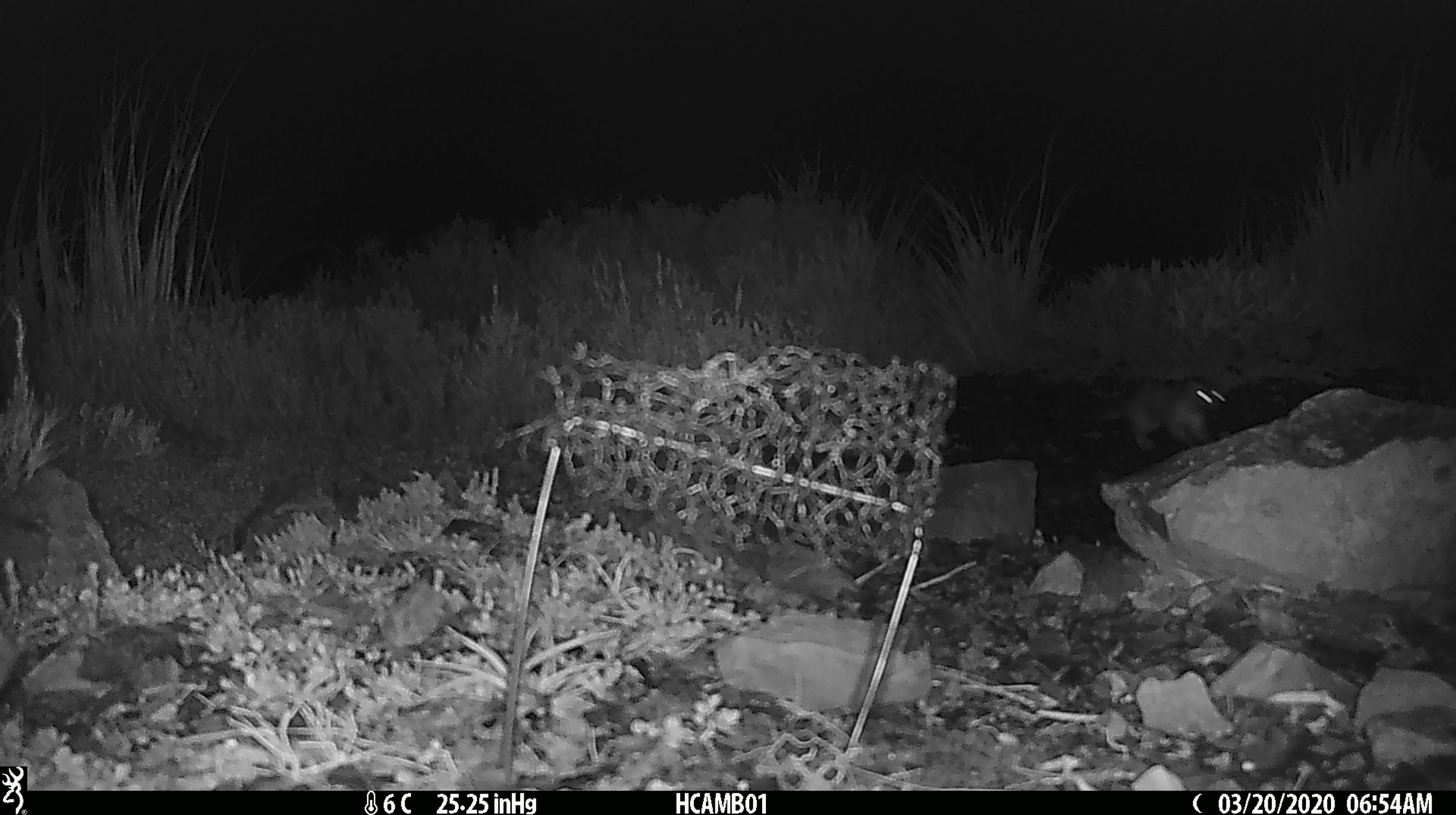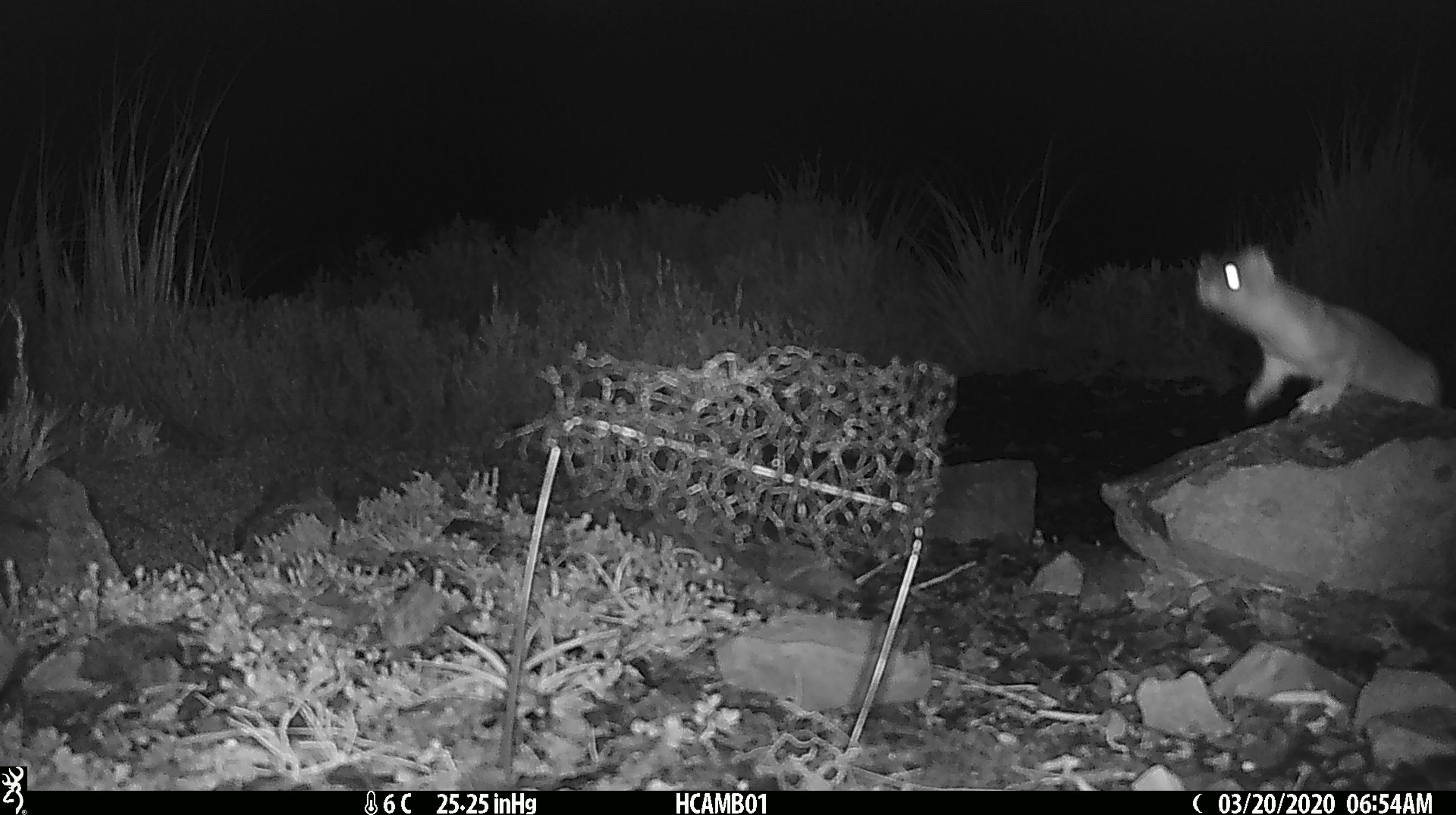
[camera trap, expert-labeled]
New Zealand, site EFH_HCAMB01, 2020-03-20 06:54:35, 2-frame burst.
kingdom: Animalia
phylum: Chordata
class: Mammalia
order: Carnivora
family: Mustelidae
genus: Mustela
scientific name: Mustela erminea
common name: stoat